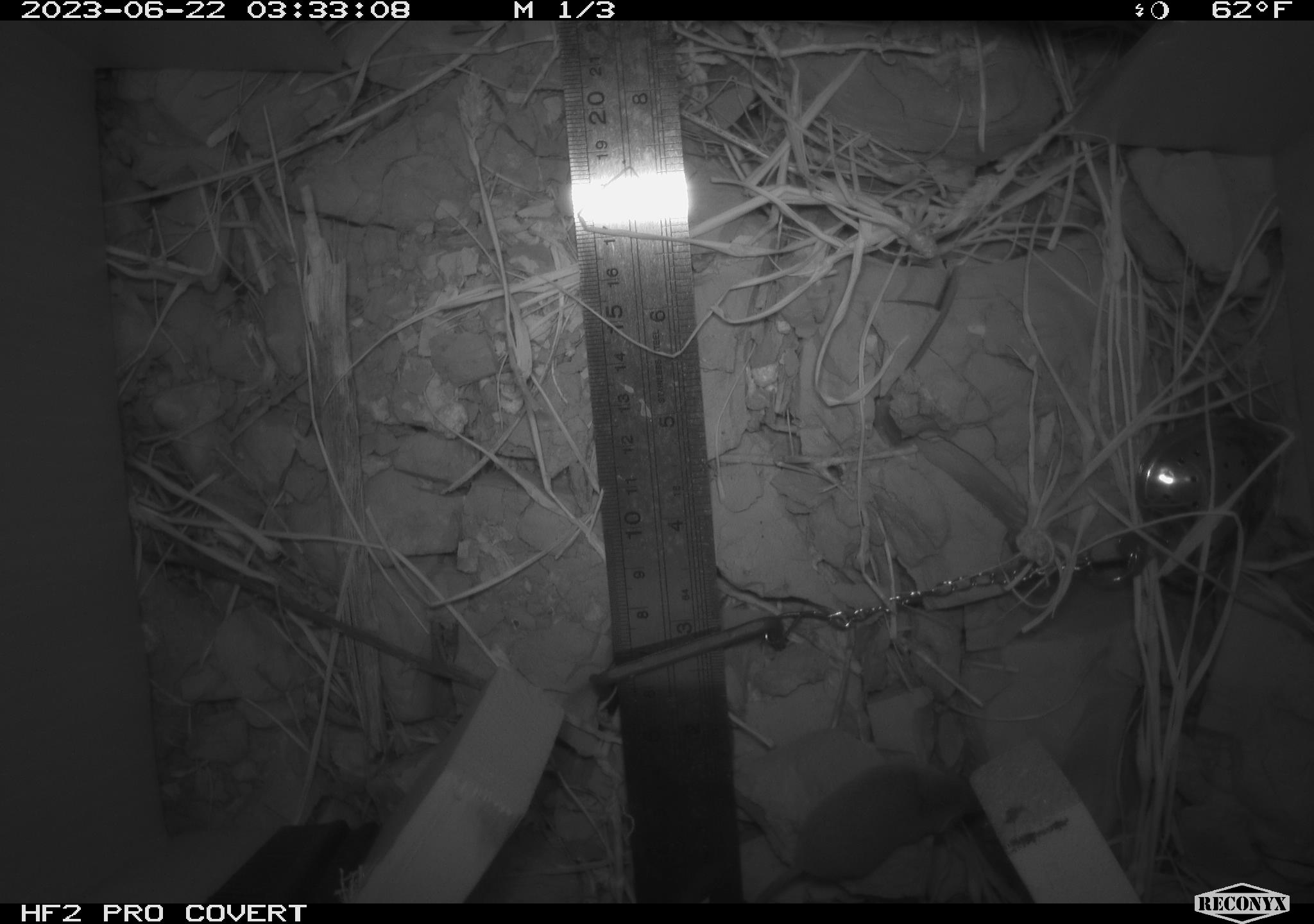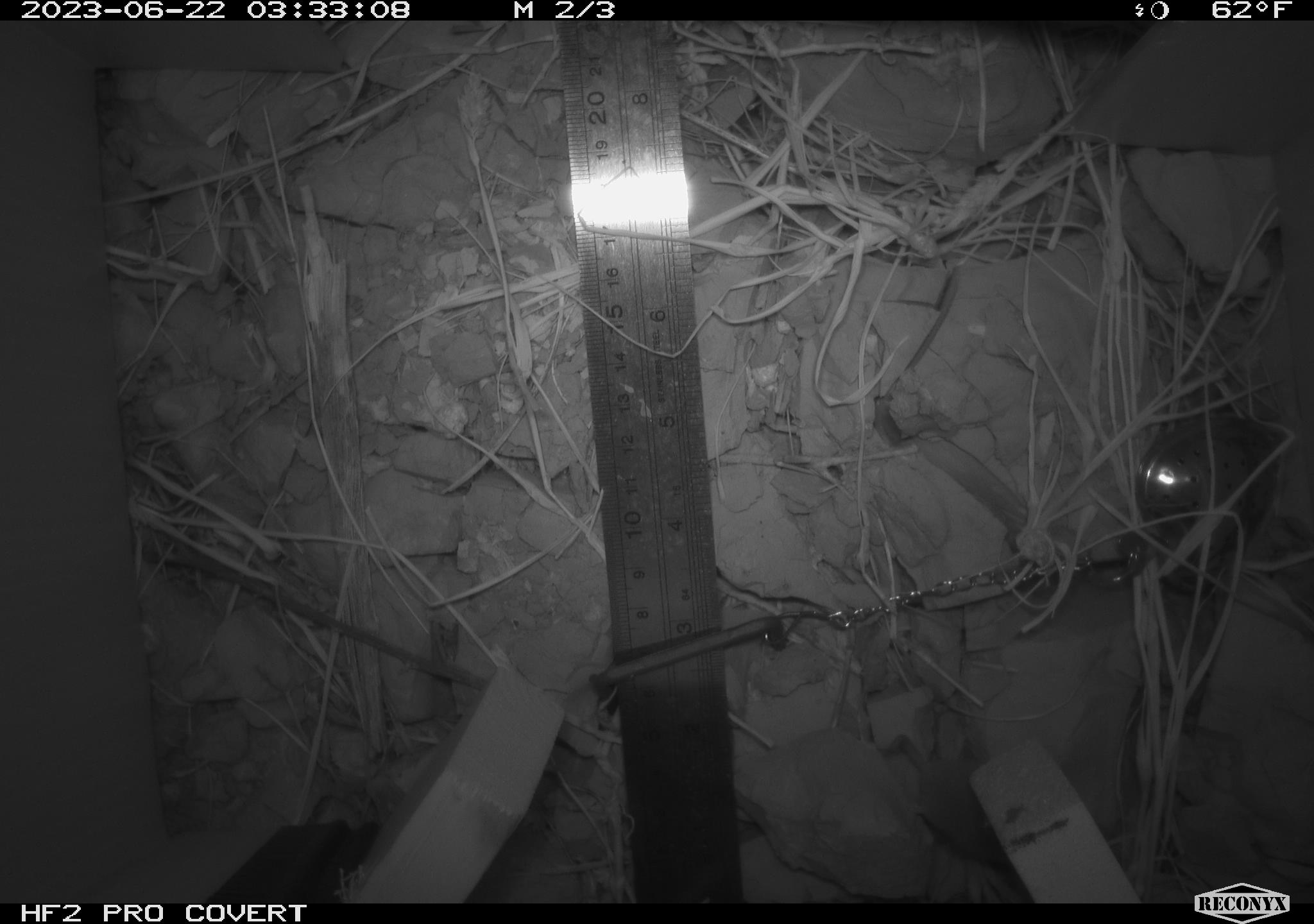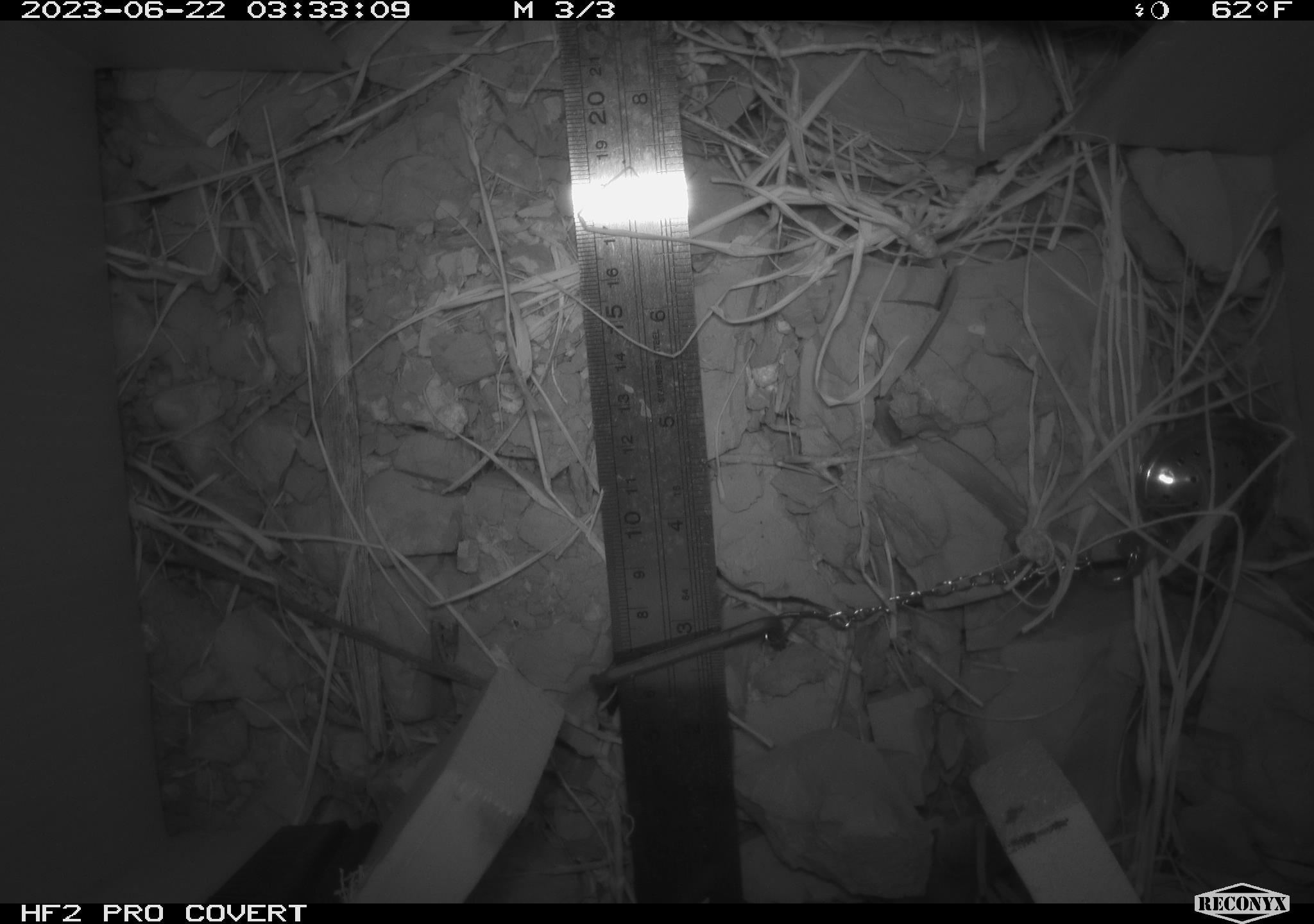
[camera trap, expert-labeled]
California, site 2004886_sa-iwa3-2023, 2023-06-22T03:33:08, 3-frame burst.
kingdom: Animalia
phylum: Chordata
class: Mammalia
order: Eulipotyphla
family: Soricidae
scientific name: Soricidae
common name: shrews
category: soricidae family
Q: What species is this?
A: Soricidae family (shrews) (Soricidae).